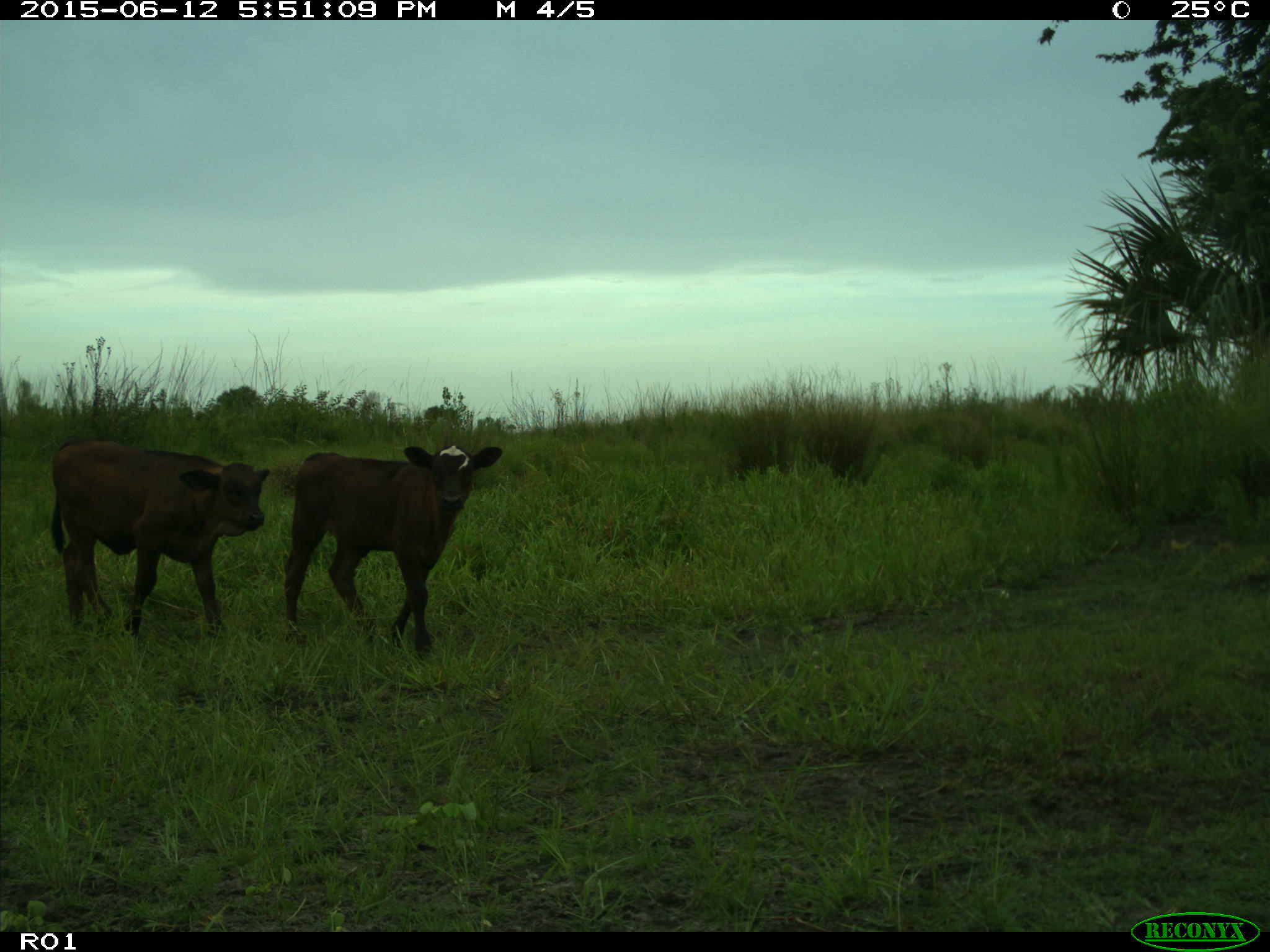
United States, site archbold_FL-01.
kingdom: Animalia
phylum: Chordata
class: Mammalia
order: Artiodactyla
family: Bovidae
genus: Bos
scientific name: Bos taurus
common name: domestic cow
Bos taurus (domestic cow).